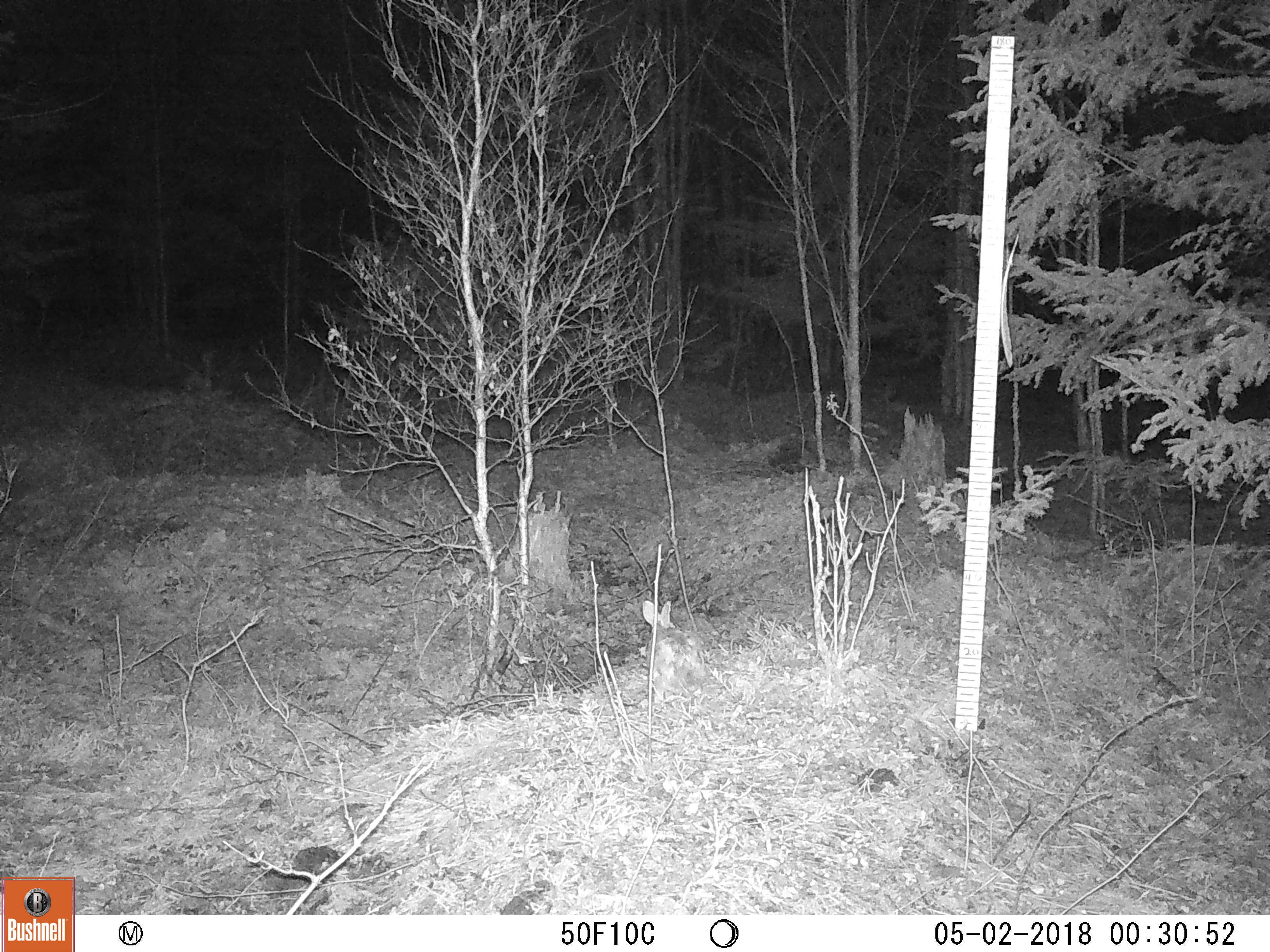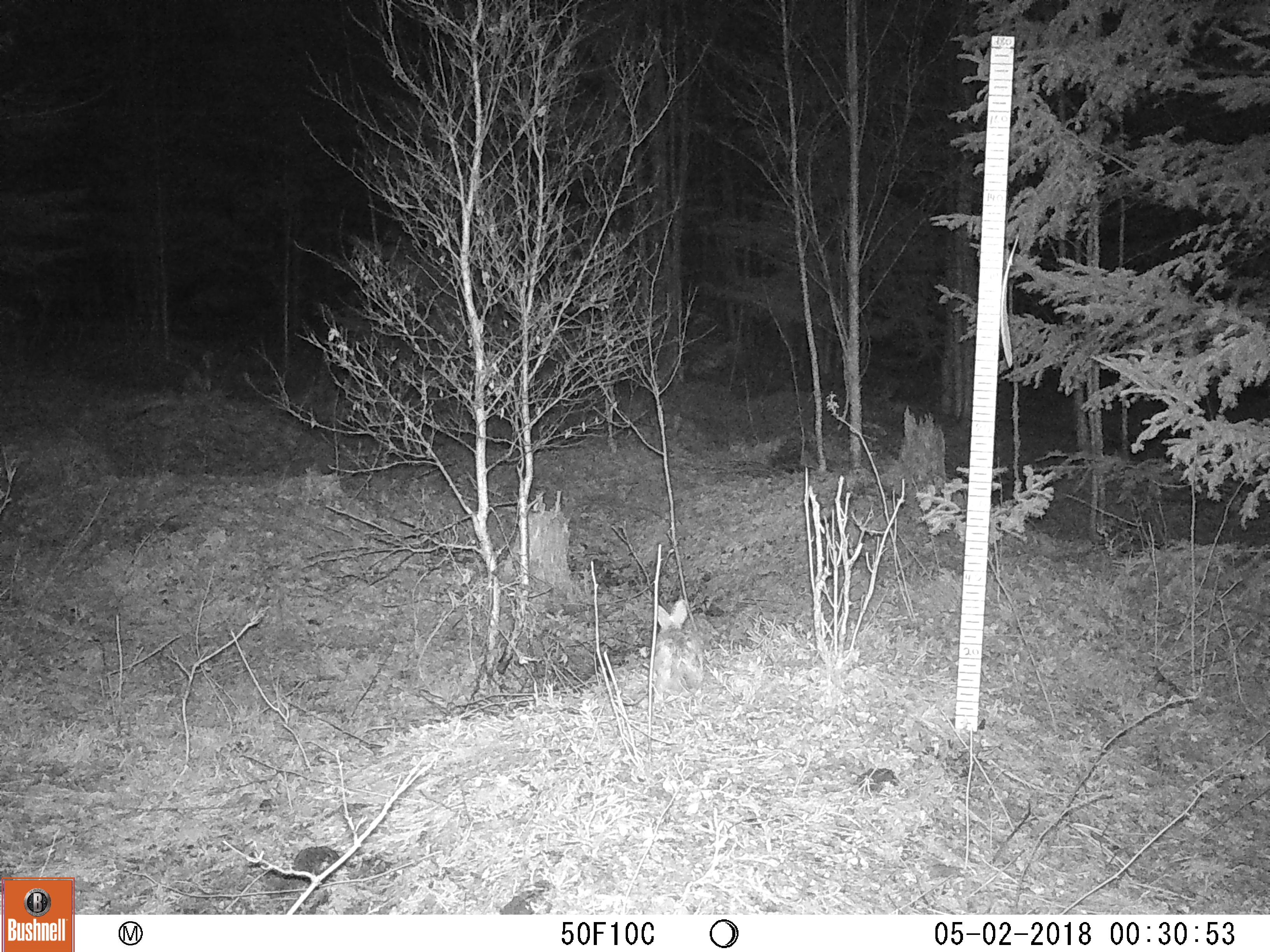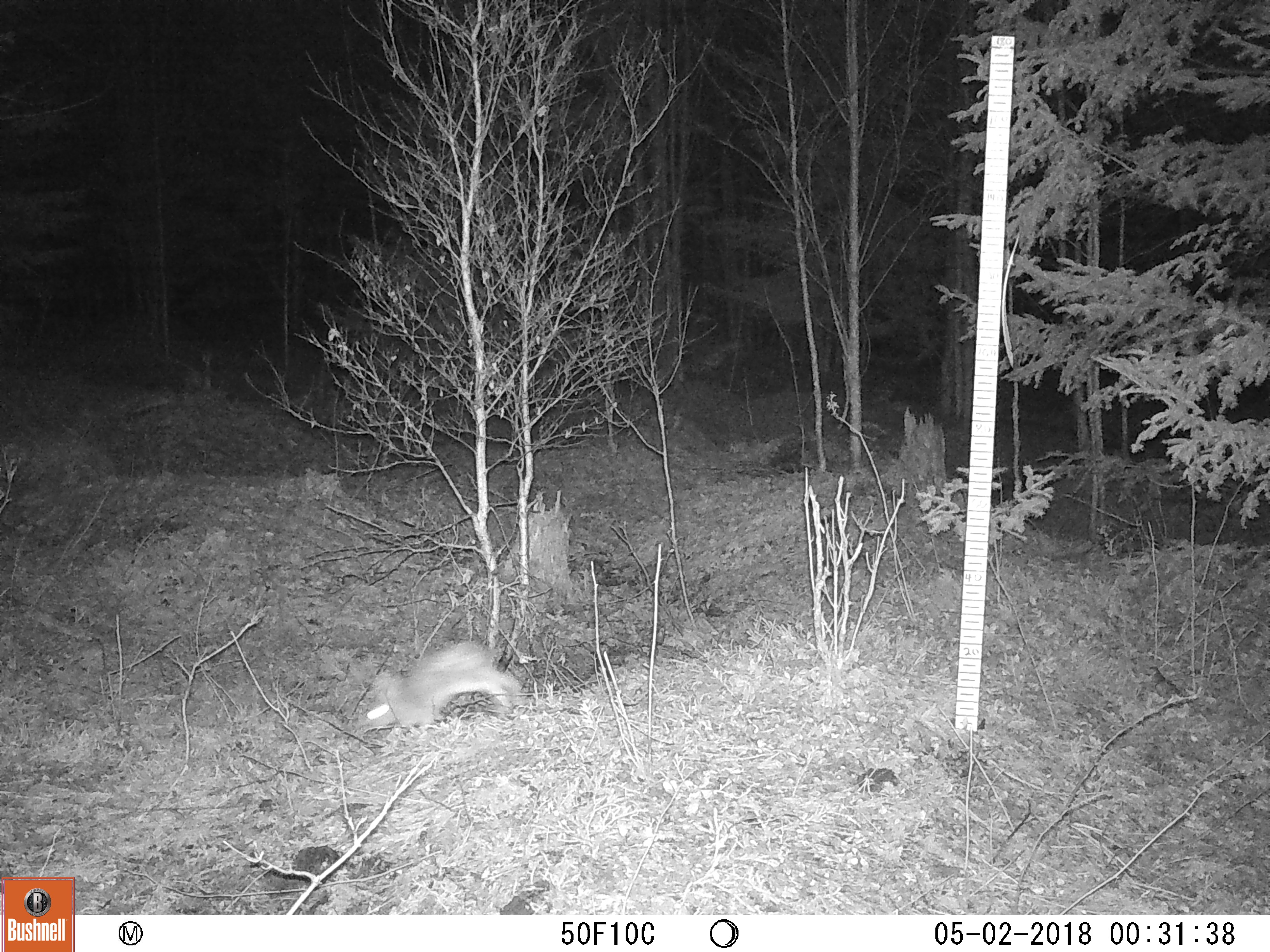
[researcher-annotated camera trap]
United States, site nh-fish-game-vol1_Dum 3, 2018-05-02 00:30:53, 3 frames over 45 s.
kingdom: Animalia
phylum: Chordata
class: Mammalia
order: Lagomorpha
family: Leporidae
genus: Lepus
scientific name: Lepus americanus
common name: snowshoe hare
Snowshoe hare (Lepus americanus).